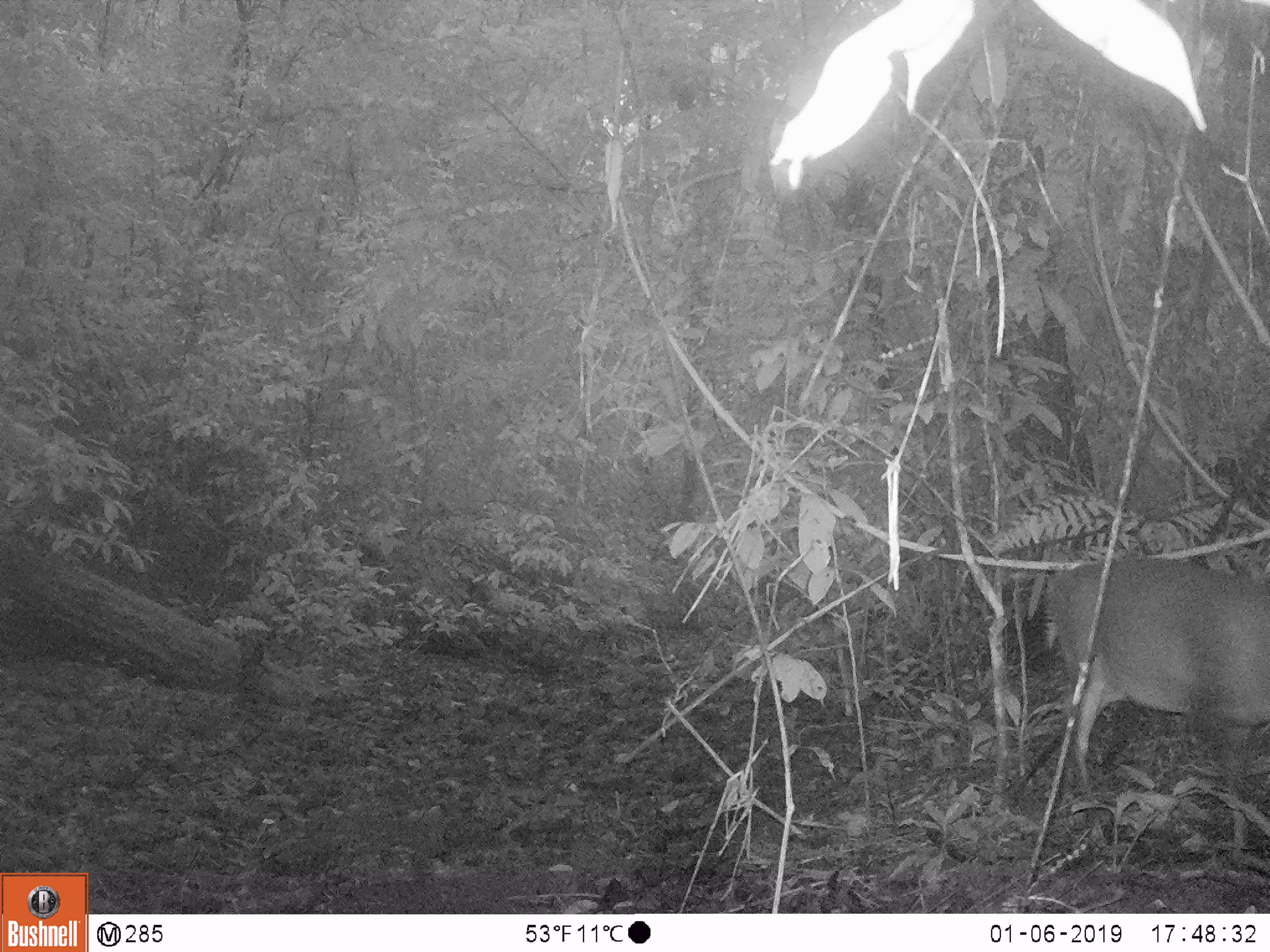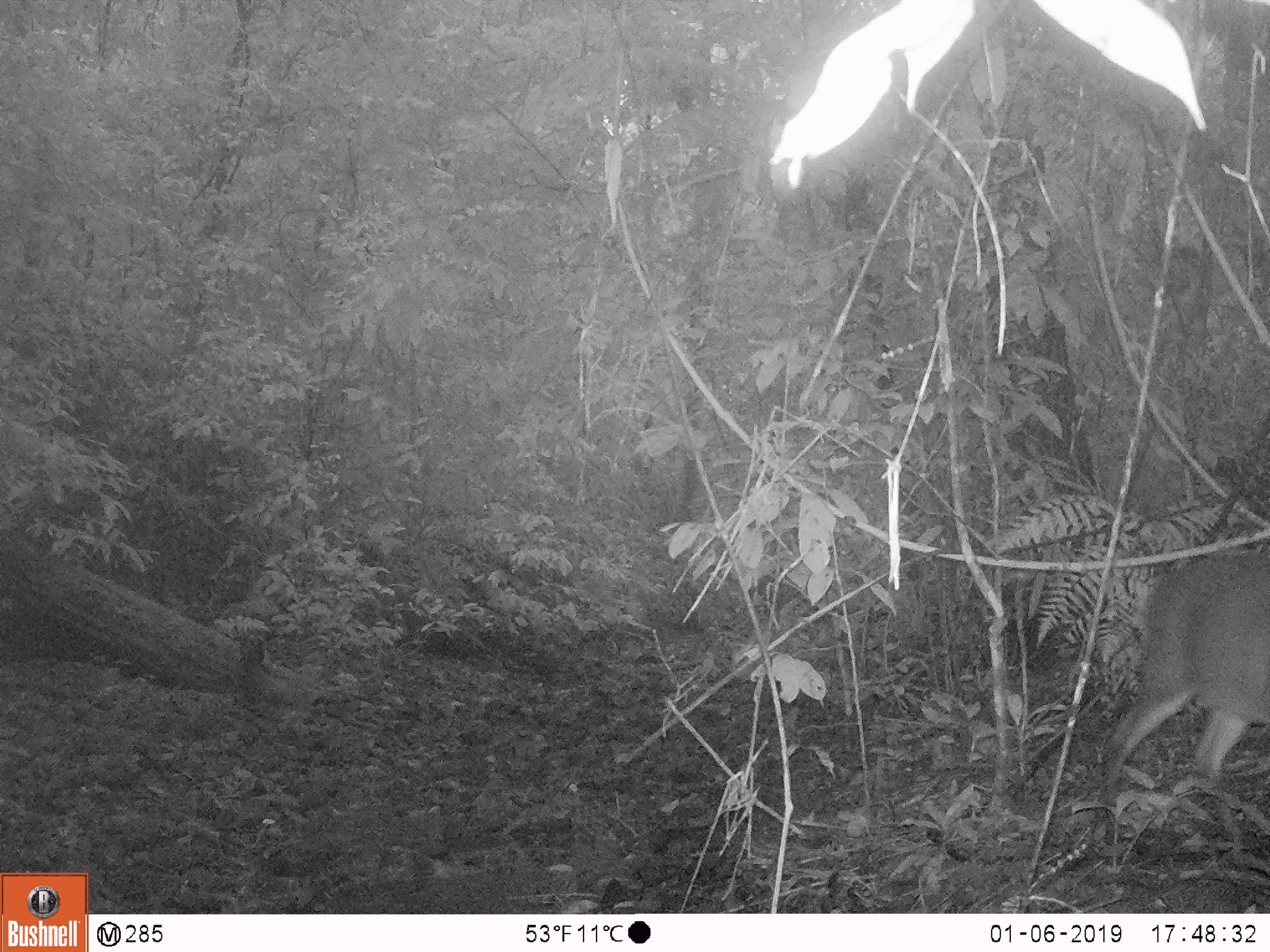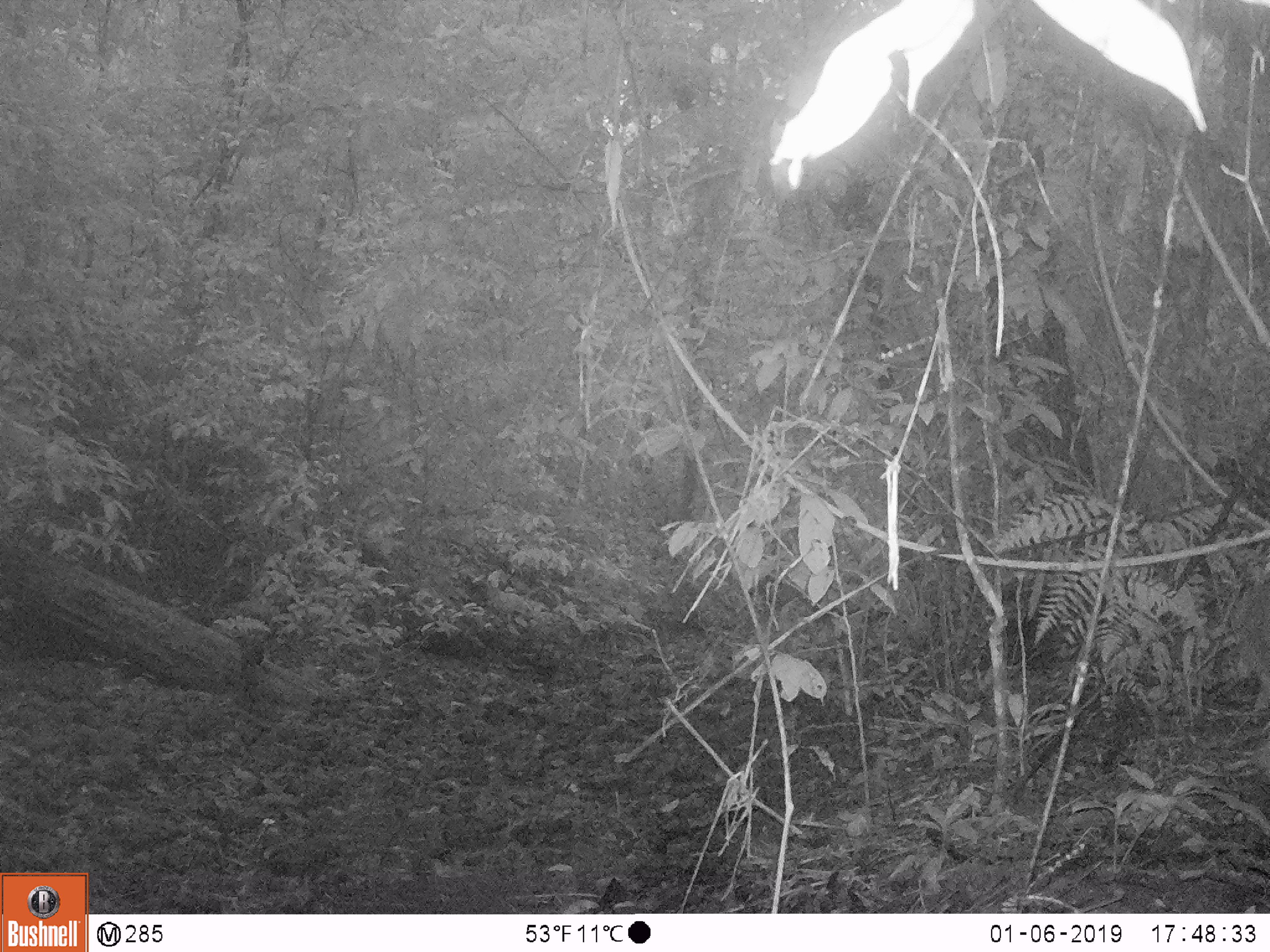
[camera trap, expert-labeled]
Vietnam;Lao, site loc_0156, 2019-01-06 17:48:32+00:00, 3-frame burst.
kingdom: Animalia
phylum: Chordata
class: Mammalia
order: Artiodactyla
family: Cervidae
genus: Muntiacus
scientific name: Muntiacus vuquangensis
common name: large-antlered muntjac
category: large antlered muntjac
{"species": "large antlered muntjac (large-antlered muntjac) (Muntiacus vuquangensis)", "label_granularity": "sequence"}